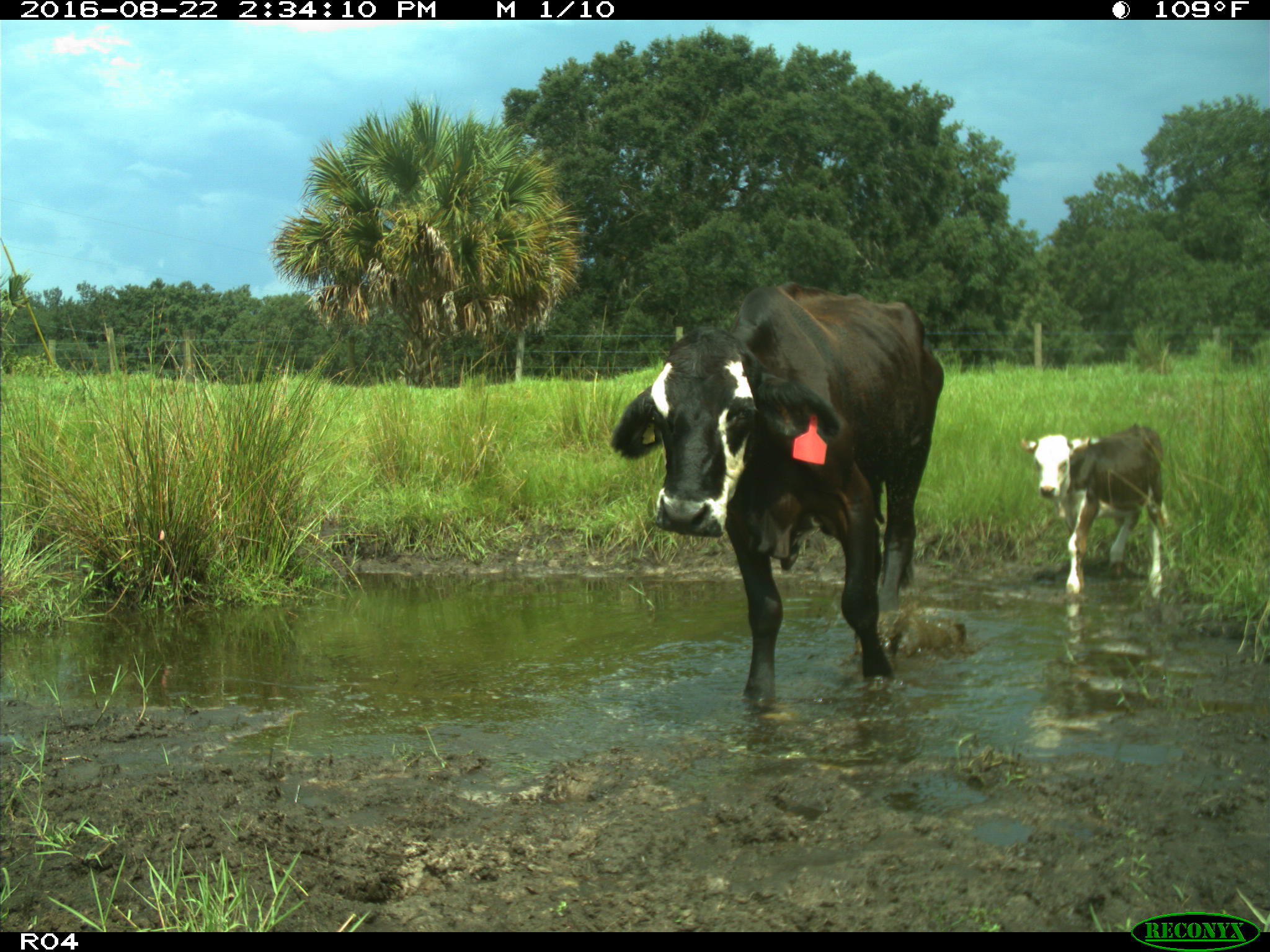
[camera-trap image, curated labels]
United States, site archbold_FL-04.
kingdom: Animalia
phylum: Chordata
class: Mammalia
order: Artiodactyla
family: Bovidae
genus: Bos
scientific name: Bos taurus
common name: domestic cow